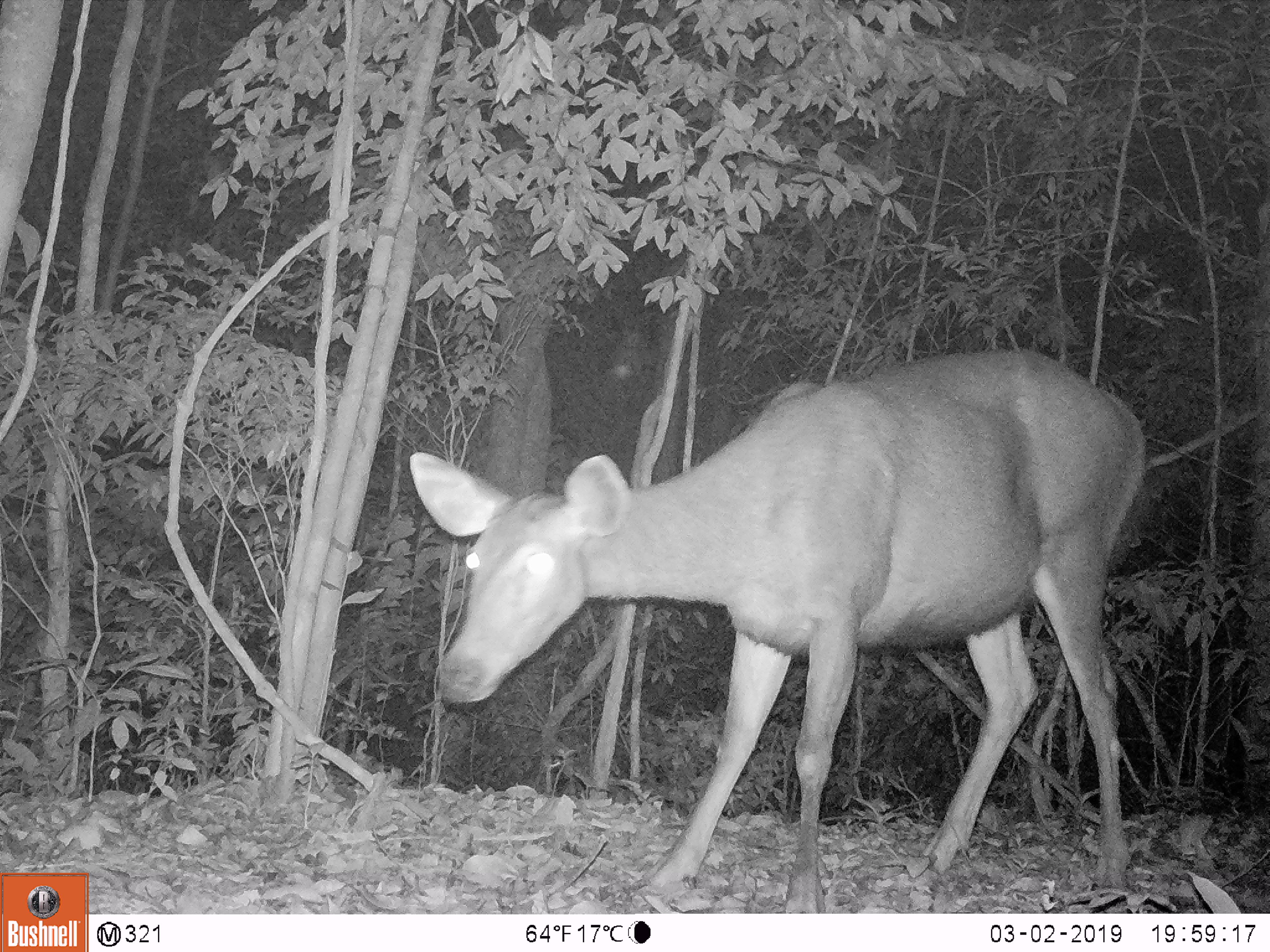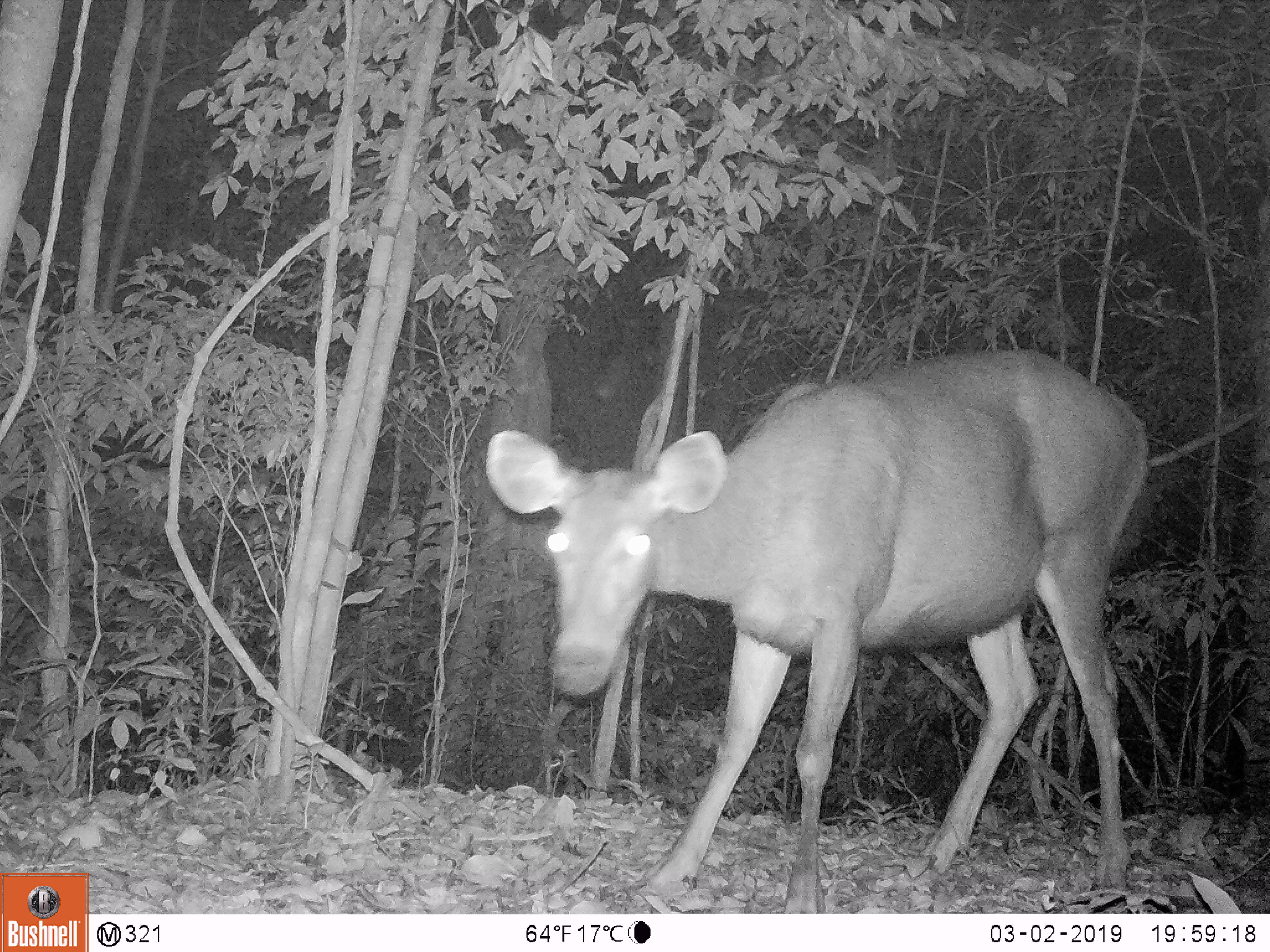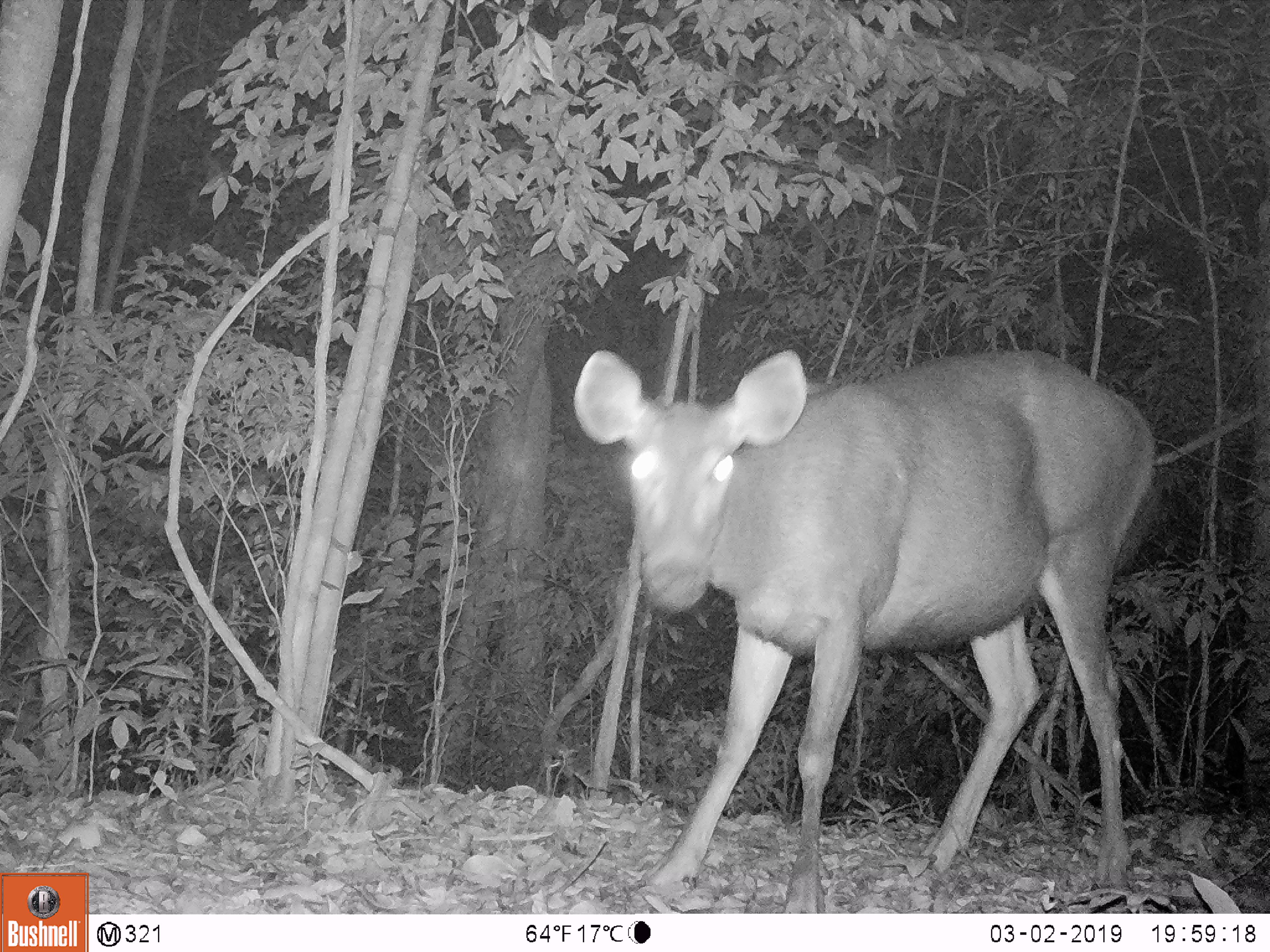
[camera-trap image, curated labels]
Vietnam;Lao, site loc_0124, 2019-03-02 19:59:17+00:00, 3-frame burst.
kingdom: Animalia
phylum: Chordata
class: Mammalia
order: Artiodactyla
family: Cervidae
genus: Rusa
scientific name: Rusa unicolor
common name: sambar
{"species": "sambar (Rusa unicolor)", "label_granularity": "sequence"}